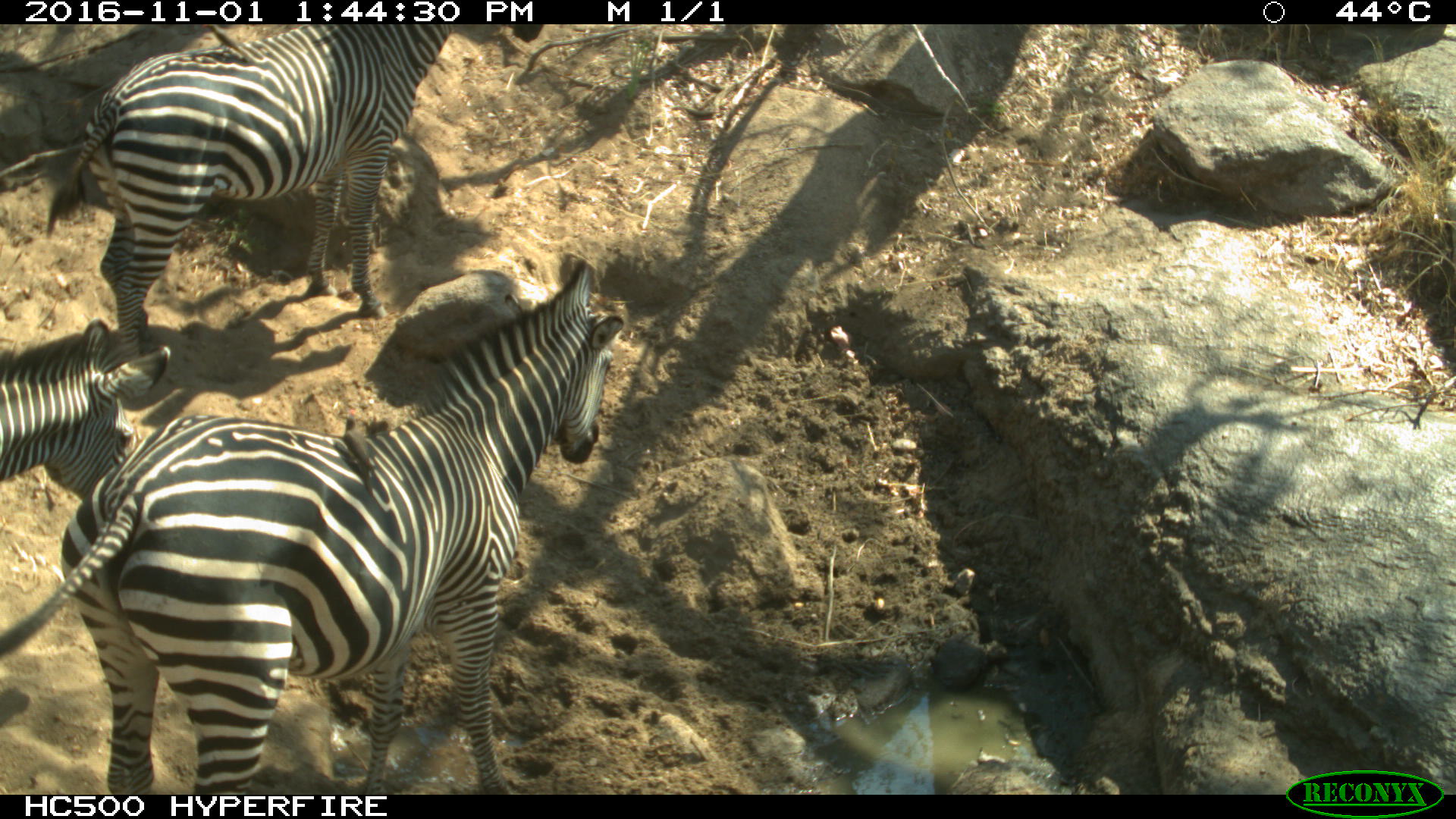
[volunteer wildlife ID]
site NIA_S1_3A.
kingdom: Animalia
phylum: Chordata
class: Mammalia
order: Perissodactyla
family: Equidae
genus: Equus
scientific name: Equus quagga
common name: plains zebra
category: zebraplains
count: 3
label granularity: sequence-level